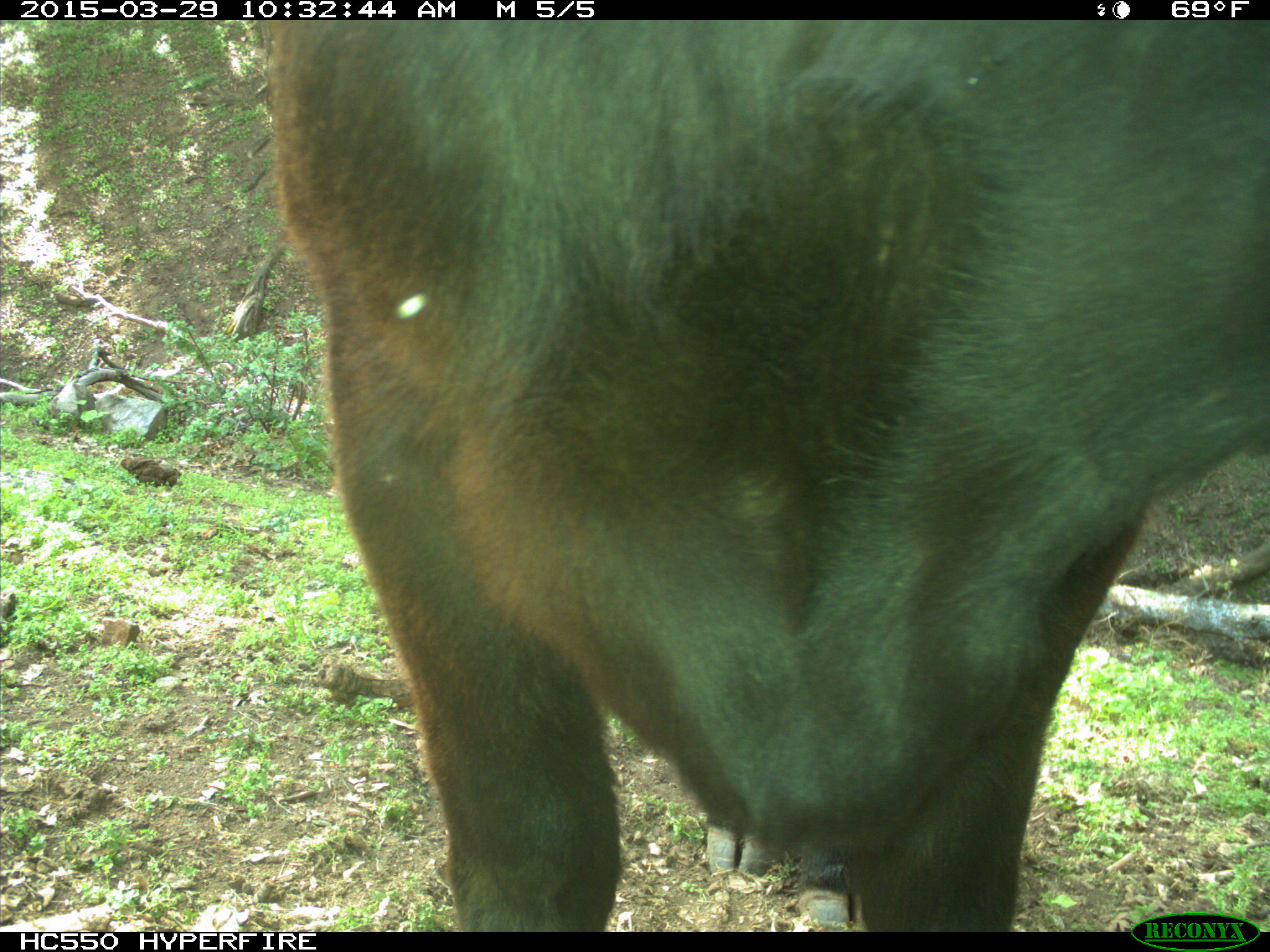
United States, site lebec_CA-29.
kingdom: Animalia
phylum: Chordata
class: Mammalia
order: Artiodactyla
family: Bovidae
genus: Bos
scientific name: Bos taurus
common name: domestic cow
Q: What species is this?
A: Bos taurus (domestic cow).